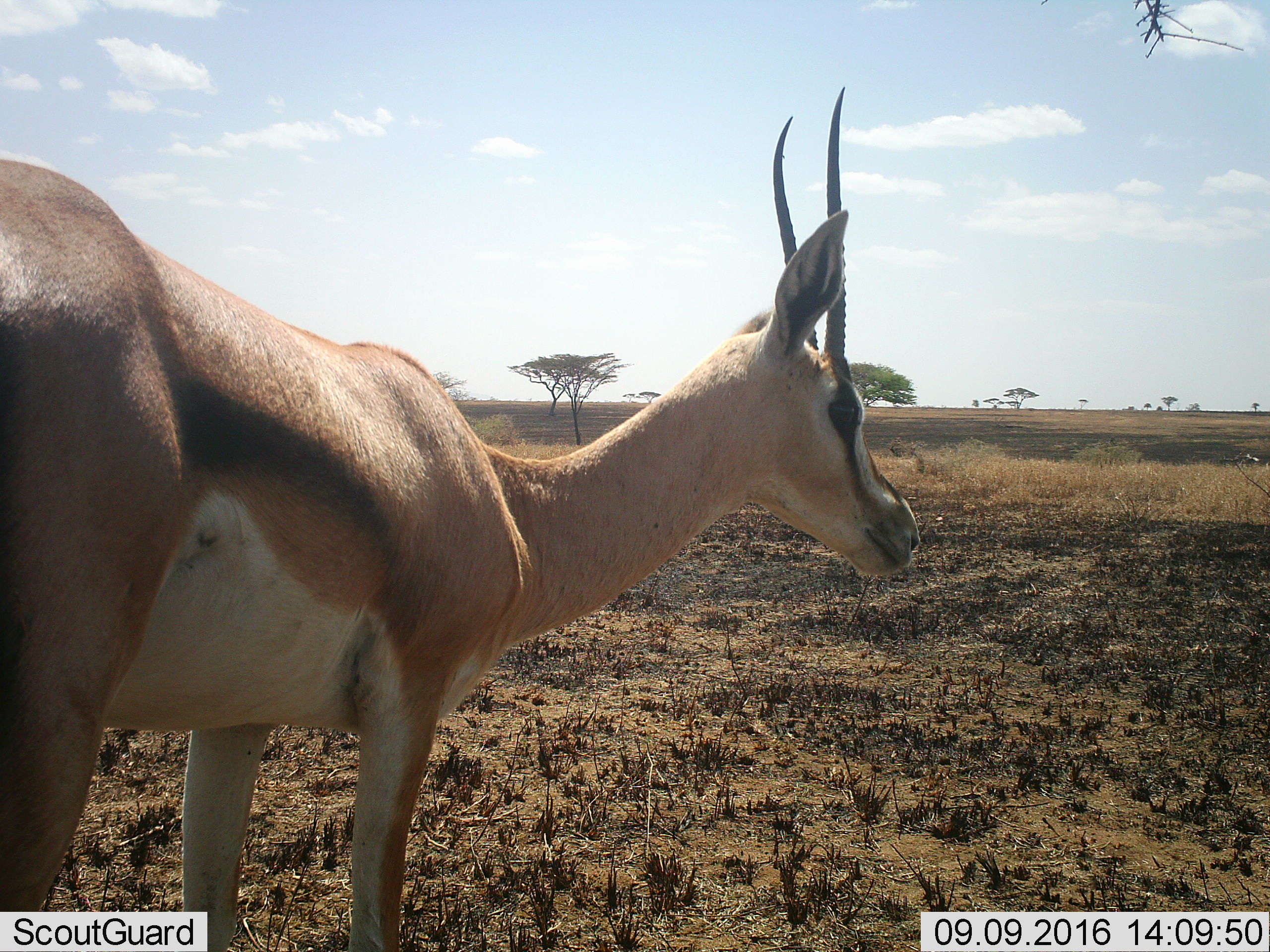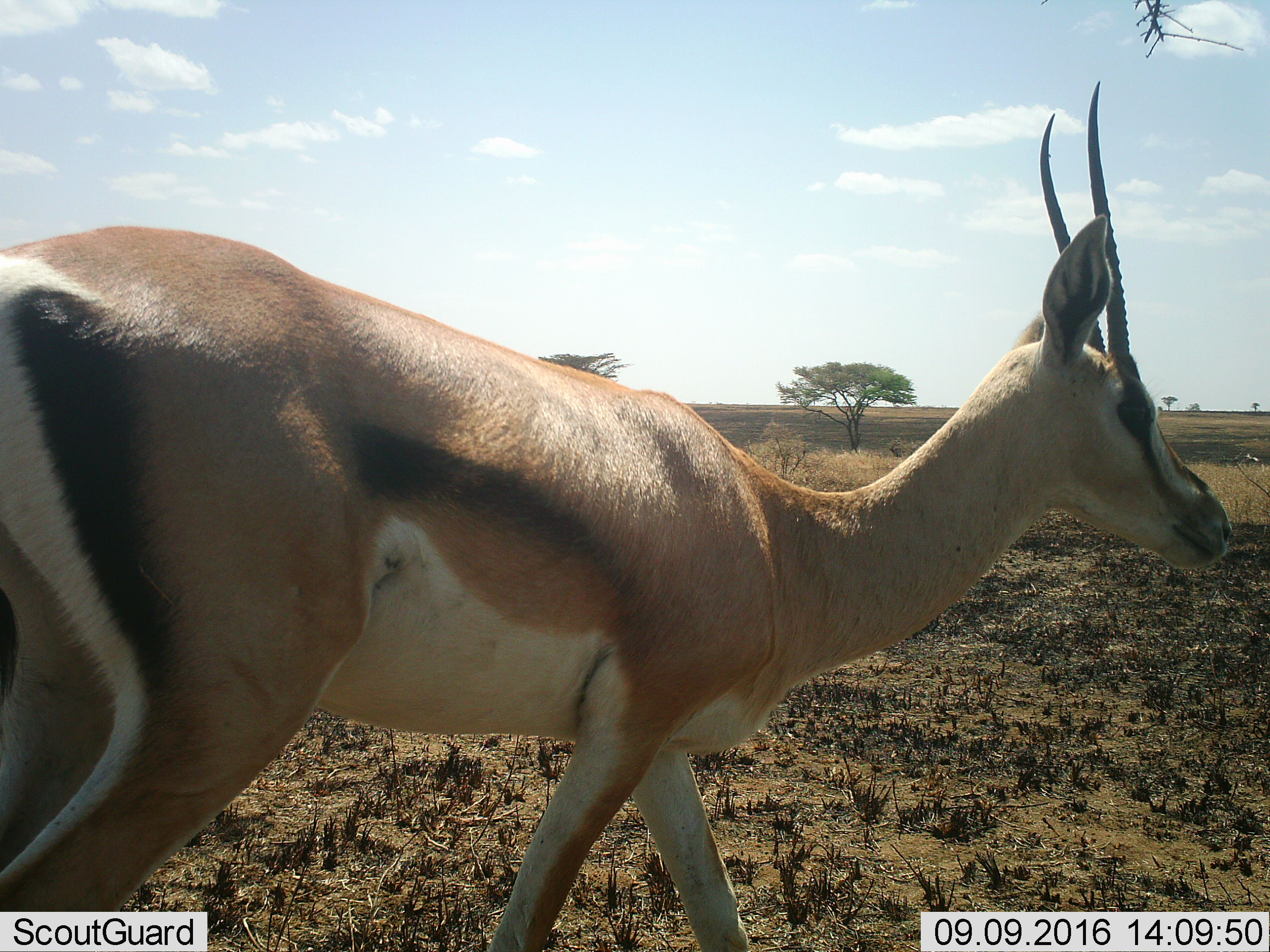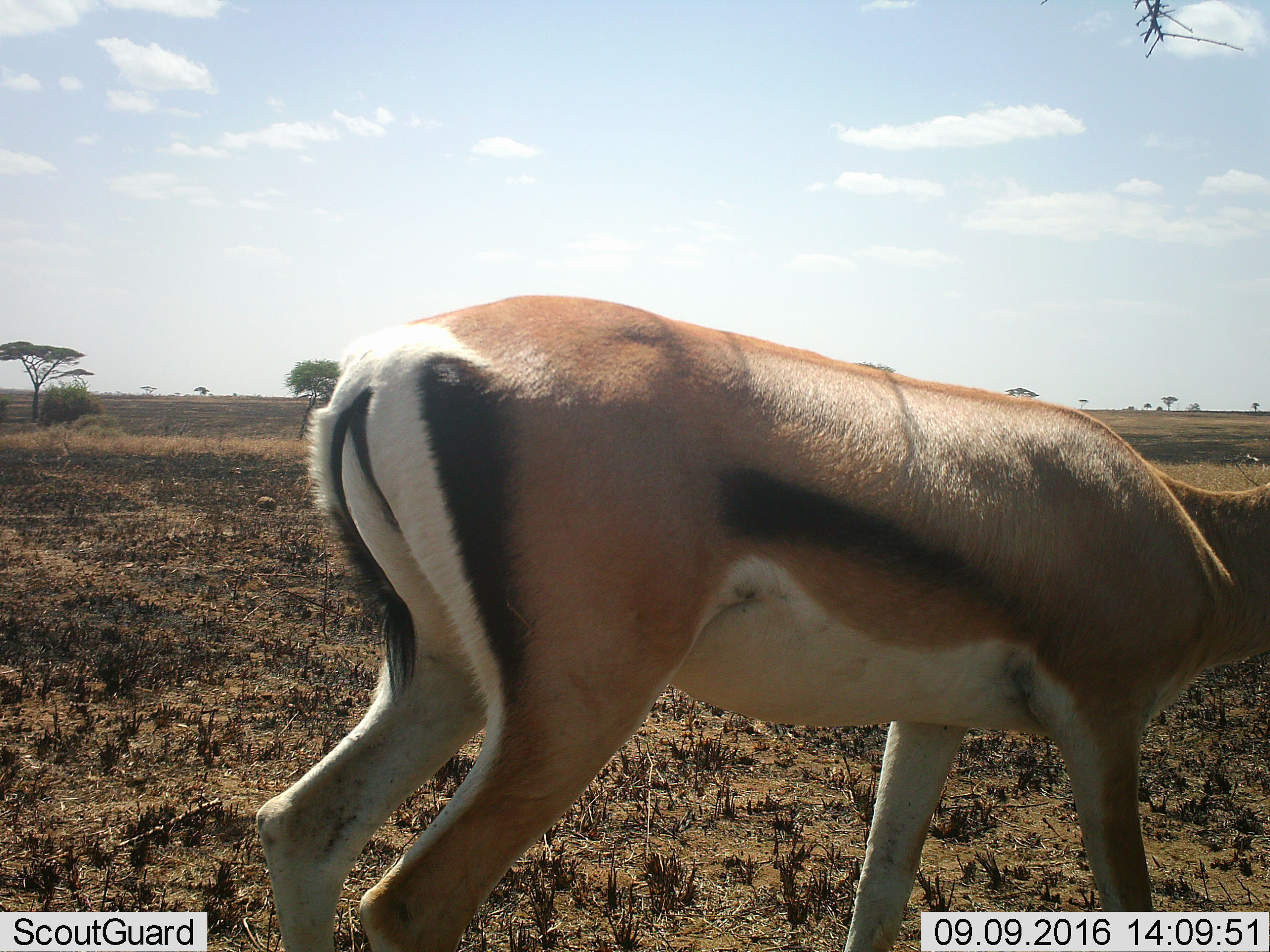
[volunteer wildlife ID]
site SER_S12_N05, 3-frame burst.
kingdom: Animalia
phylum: Chordata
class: Mammalia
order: Artiodactyla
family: Bovidae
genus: Eudorcas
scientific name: Eudorcas thomsonii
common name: thomson's gazelle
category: gazellethomsons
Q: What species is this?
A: Gazellethomsons (thomson's gazelle) (Eudorcas thomsonii).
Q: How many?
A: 1.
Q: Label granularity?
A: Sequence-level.